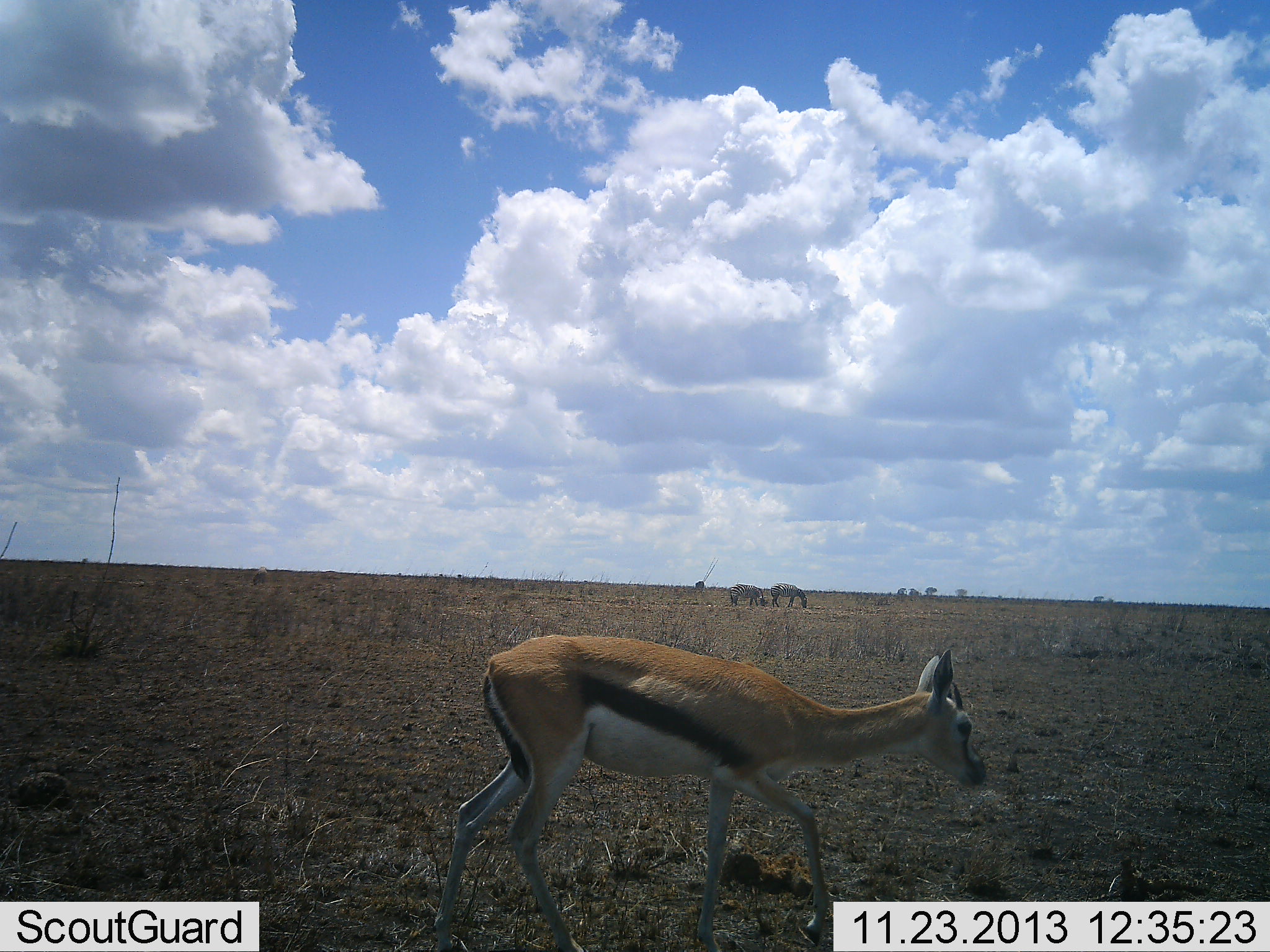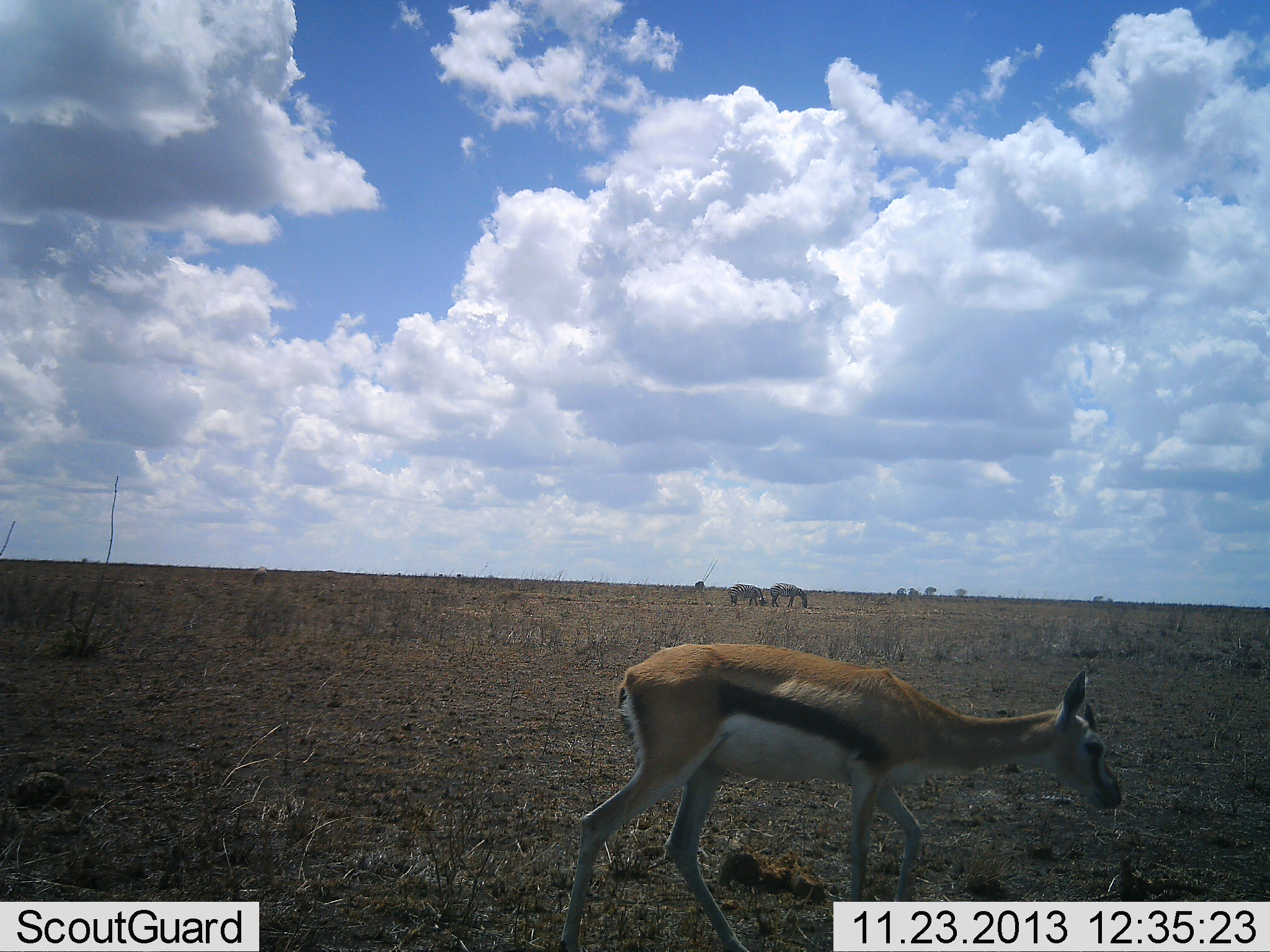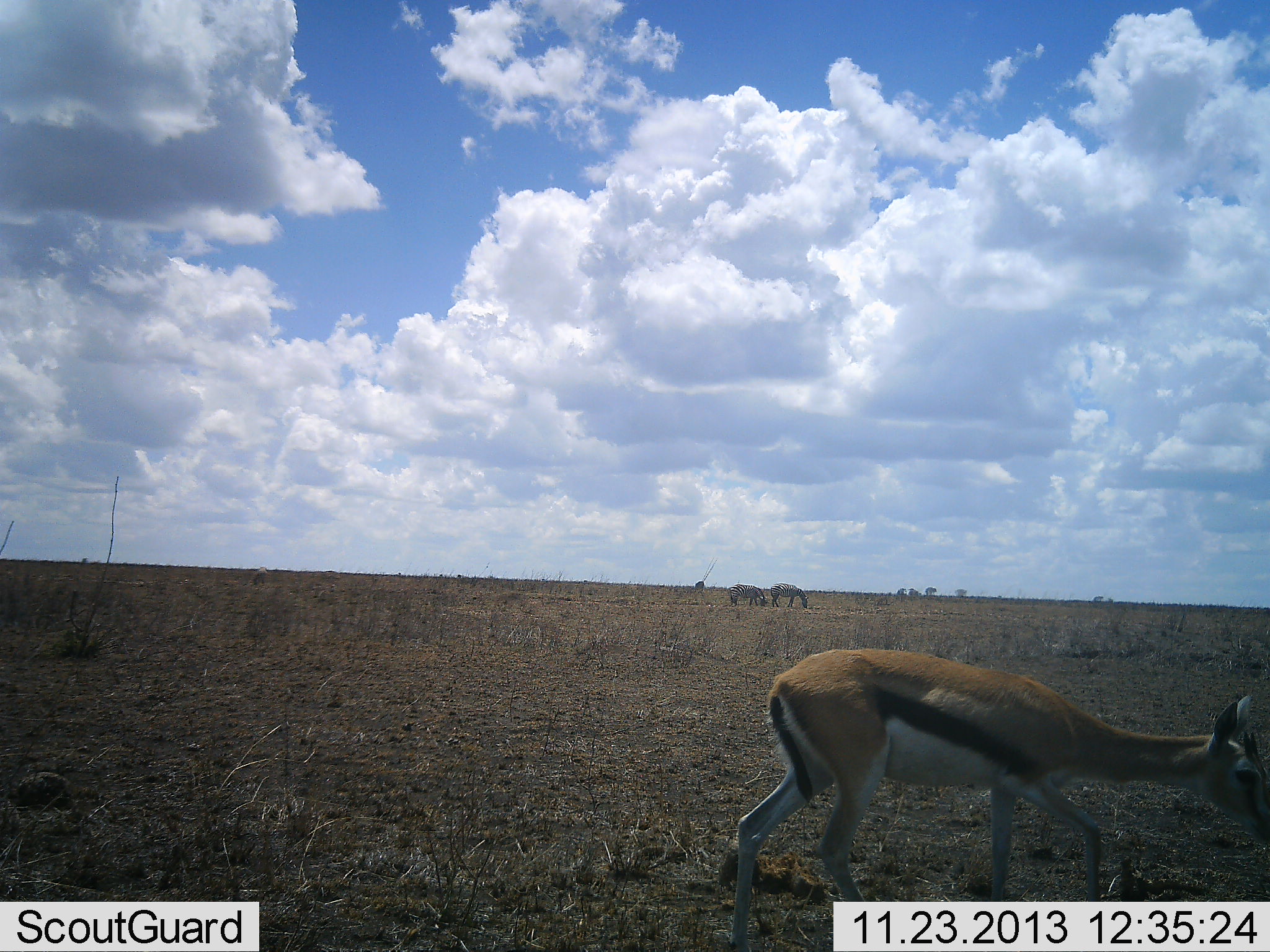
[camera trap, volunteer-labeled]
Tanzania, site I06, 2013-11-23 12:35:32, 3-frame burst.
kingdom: Animalia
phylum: Chordata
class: Mammalia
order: Artiodactyla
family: Bovidae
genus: Eudorcas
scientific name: Eudorcas thomsonii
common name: thomson's gazelle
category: gazellethomsons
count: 1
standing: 12%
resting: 0%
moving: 88%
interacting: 0%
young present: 0%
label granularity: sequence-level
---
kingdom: Animalia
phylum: Chordata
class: Mammalia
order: Perissodactyla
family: Equidae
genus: Equus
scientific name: Equus quagga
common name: plains zebra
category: zebra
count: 2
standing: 20%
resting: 0%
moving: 10%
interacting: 0%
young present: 0%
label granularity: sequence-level